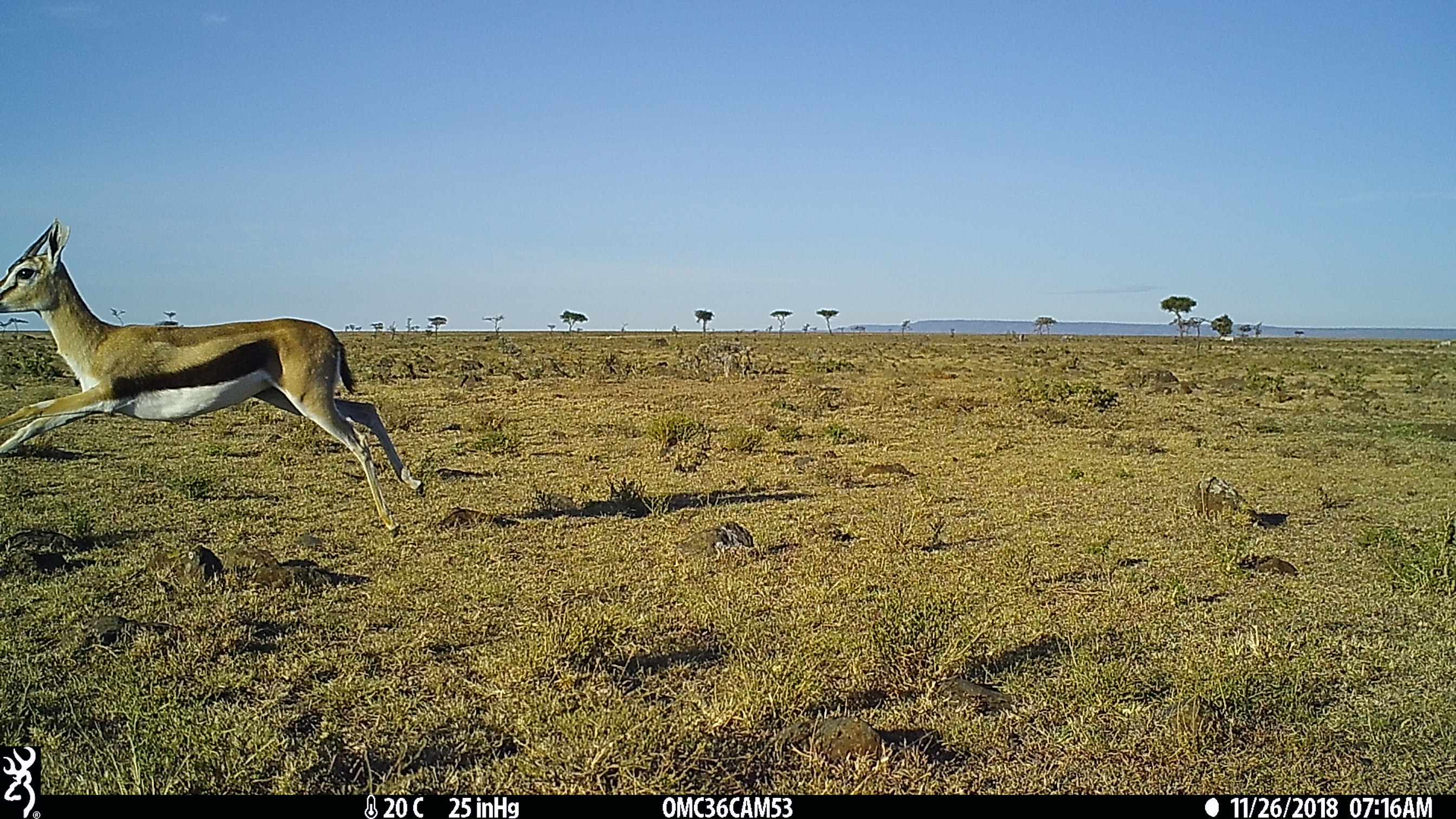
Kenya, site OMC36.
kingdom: Animalia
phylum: Chordata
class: Mammalia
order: Artiodactyla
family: Bovidae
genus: Eudorcas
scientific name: Eudorcas thomsonii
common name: thomon's gazelle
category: gazelle thomsons